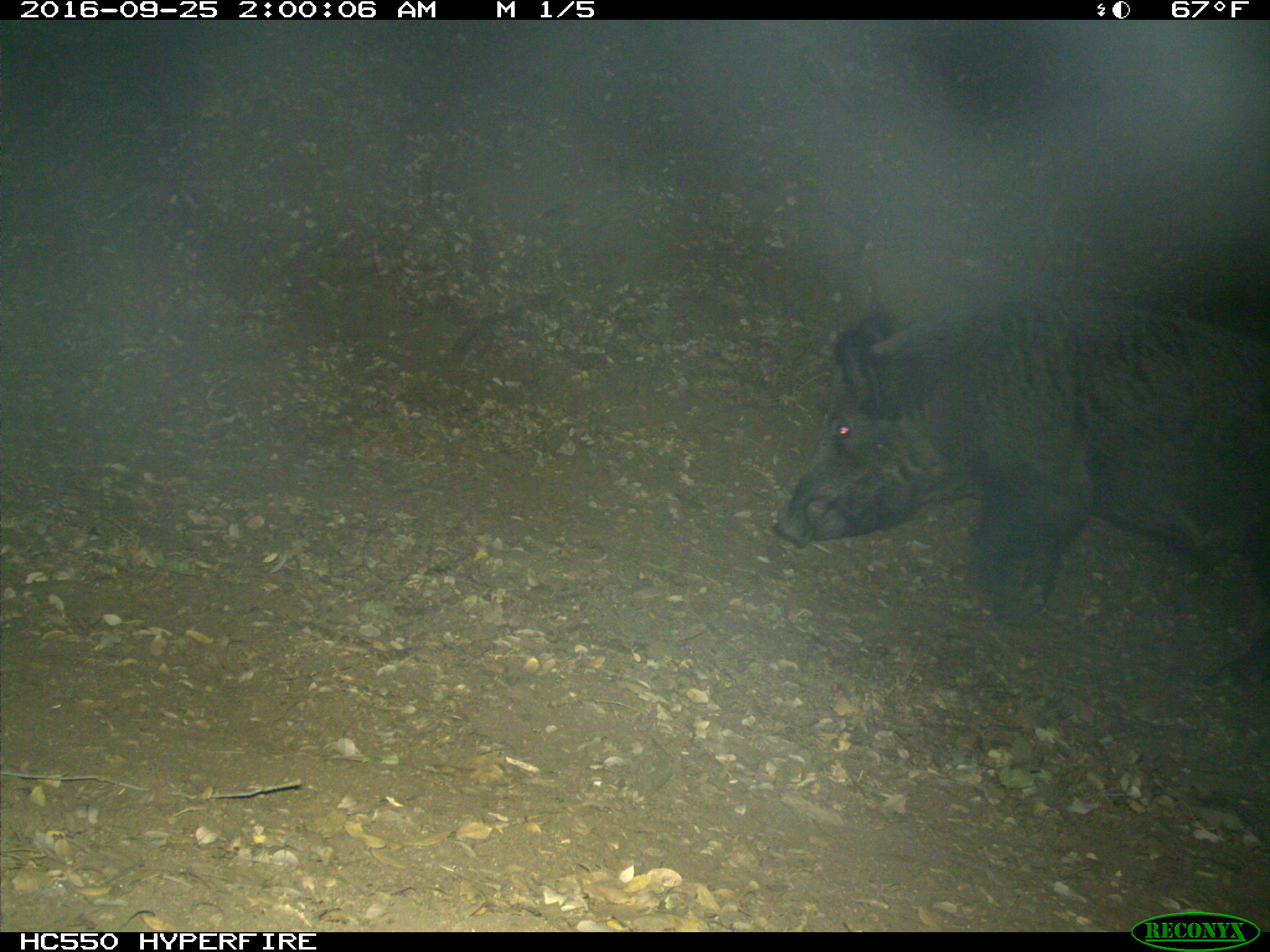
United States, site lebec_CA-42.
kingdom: Animalia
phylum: Chordata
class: Mammalia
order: Artiodactyla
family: Suidae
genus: Sus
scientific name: Sus scrofa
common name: wild boar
Sus scrofa (wild boar).